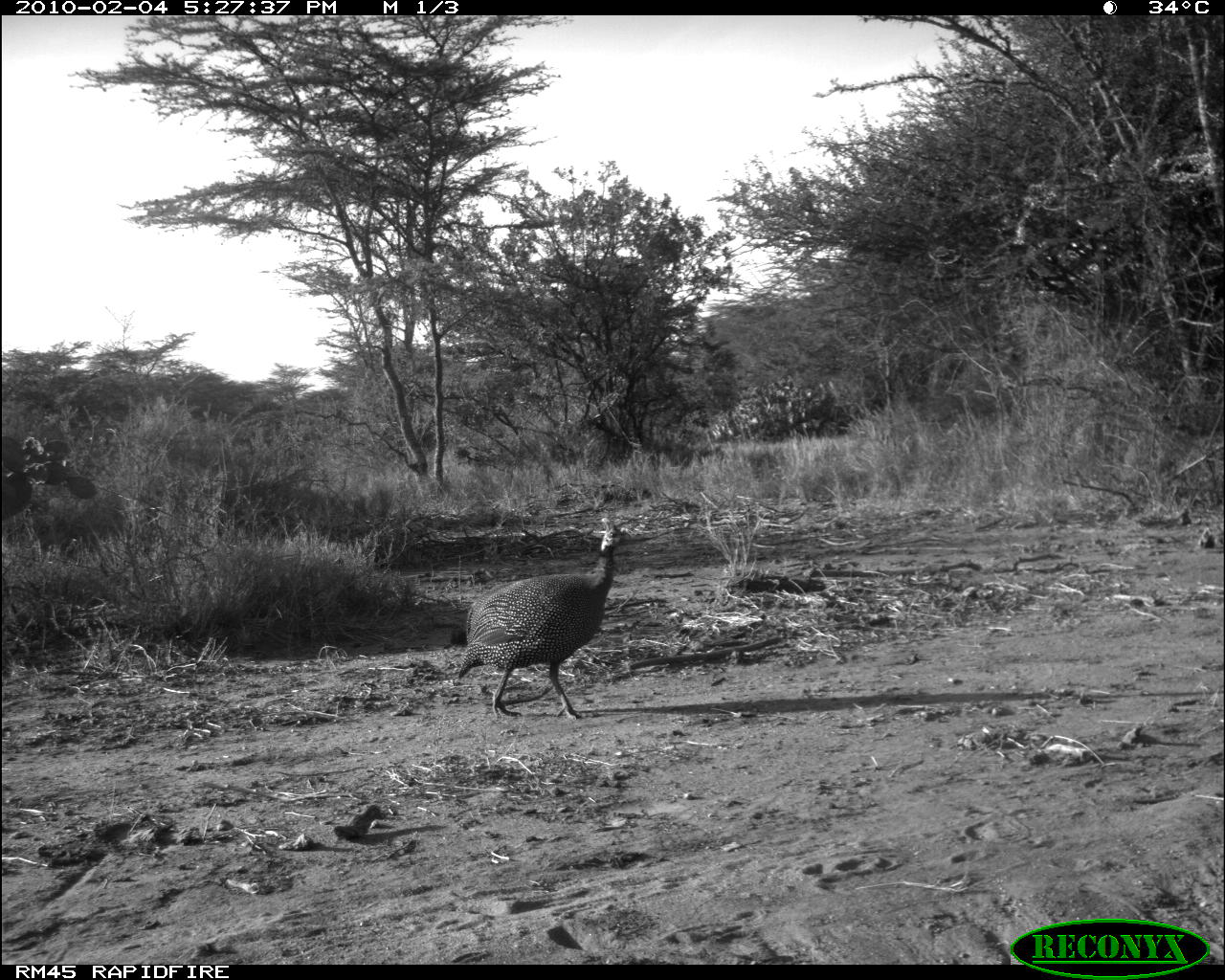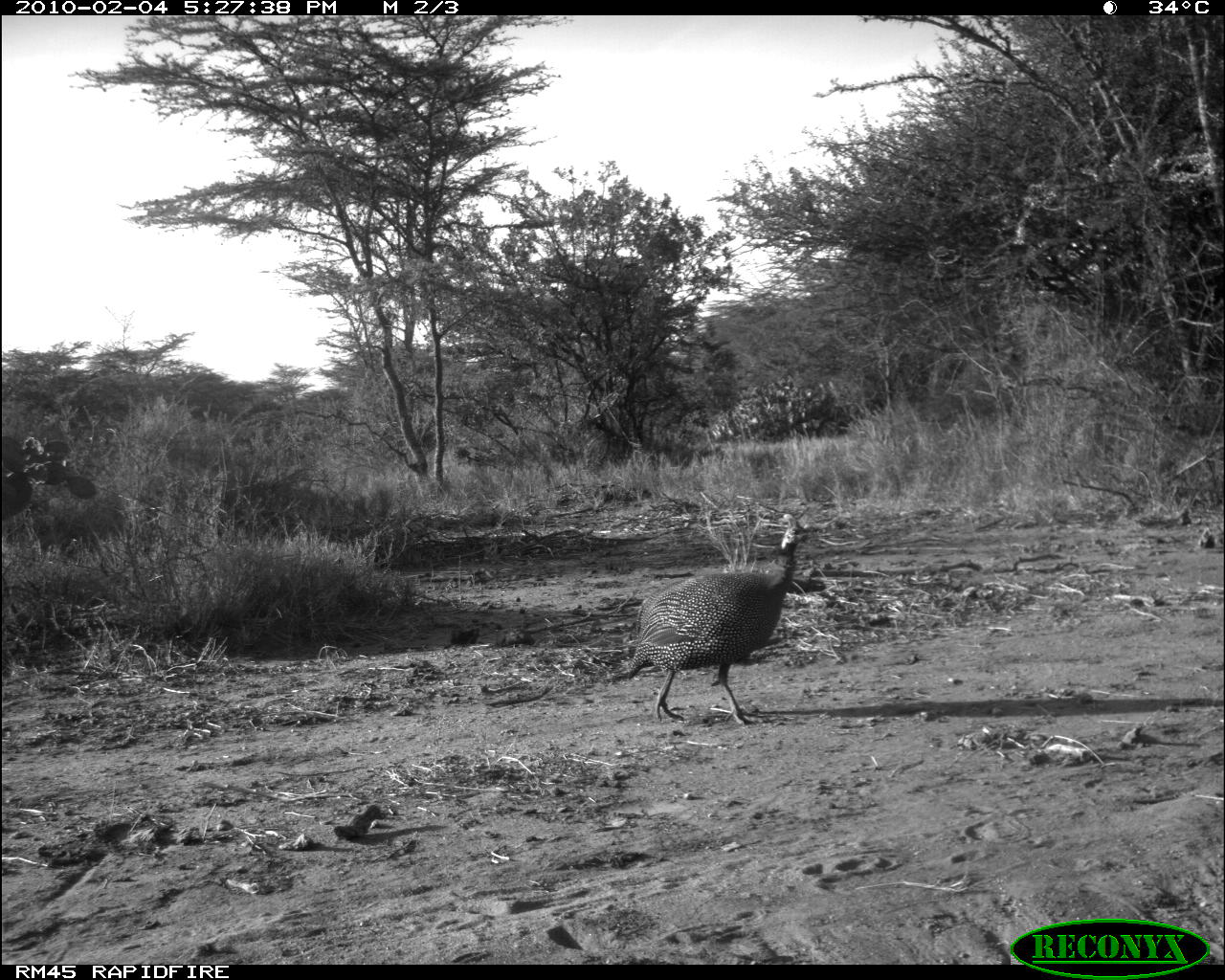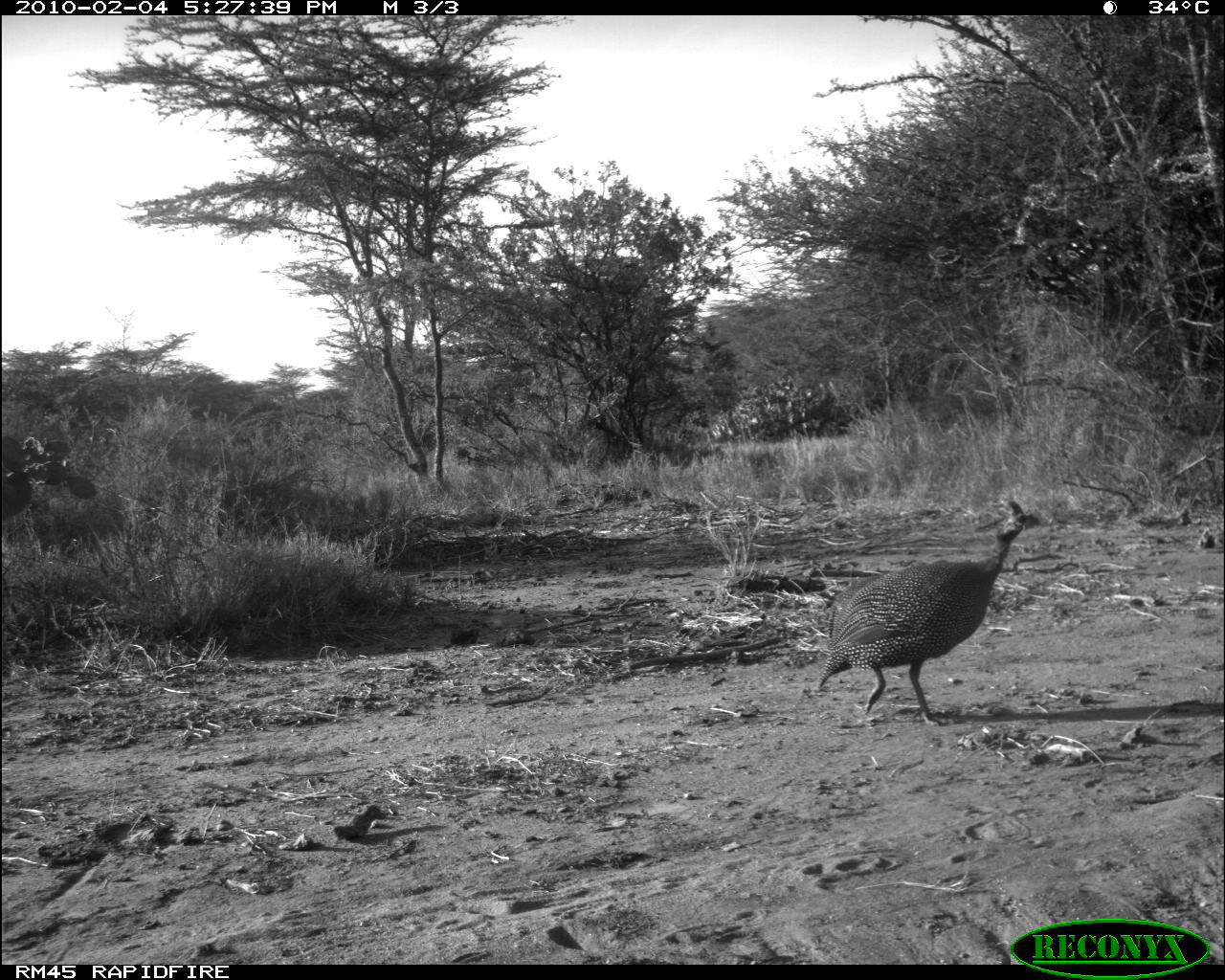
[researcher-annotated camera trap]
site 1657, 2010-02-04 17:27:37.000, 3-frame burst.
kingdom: Animalia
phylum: Chordata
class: Aves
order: Galliformes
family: Numididae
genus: Numida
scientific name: Numida meleagris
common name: helmeted guineafowl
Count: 1.